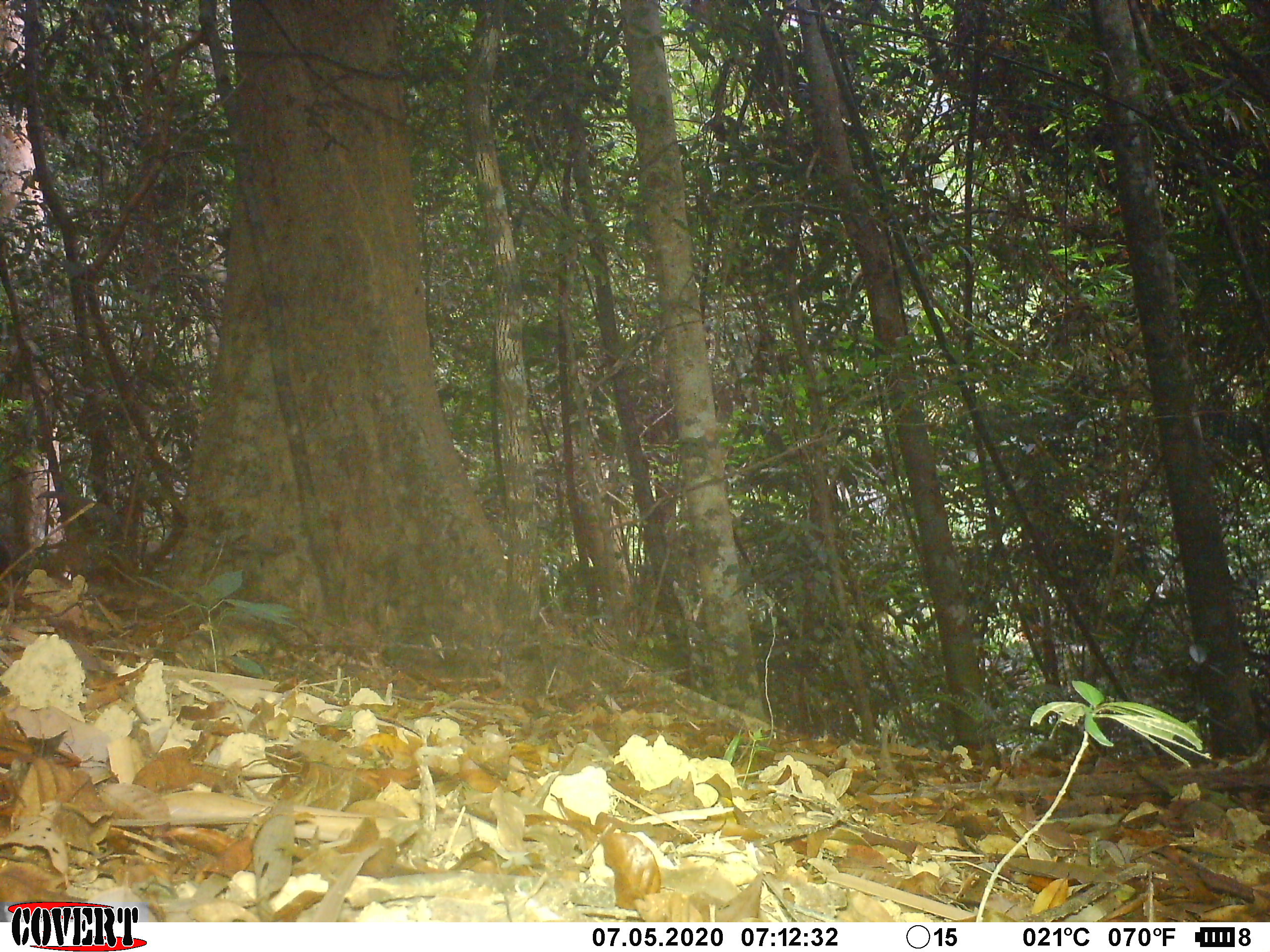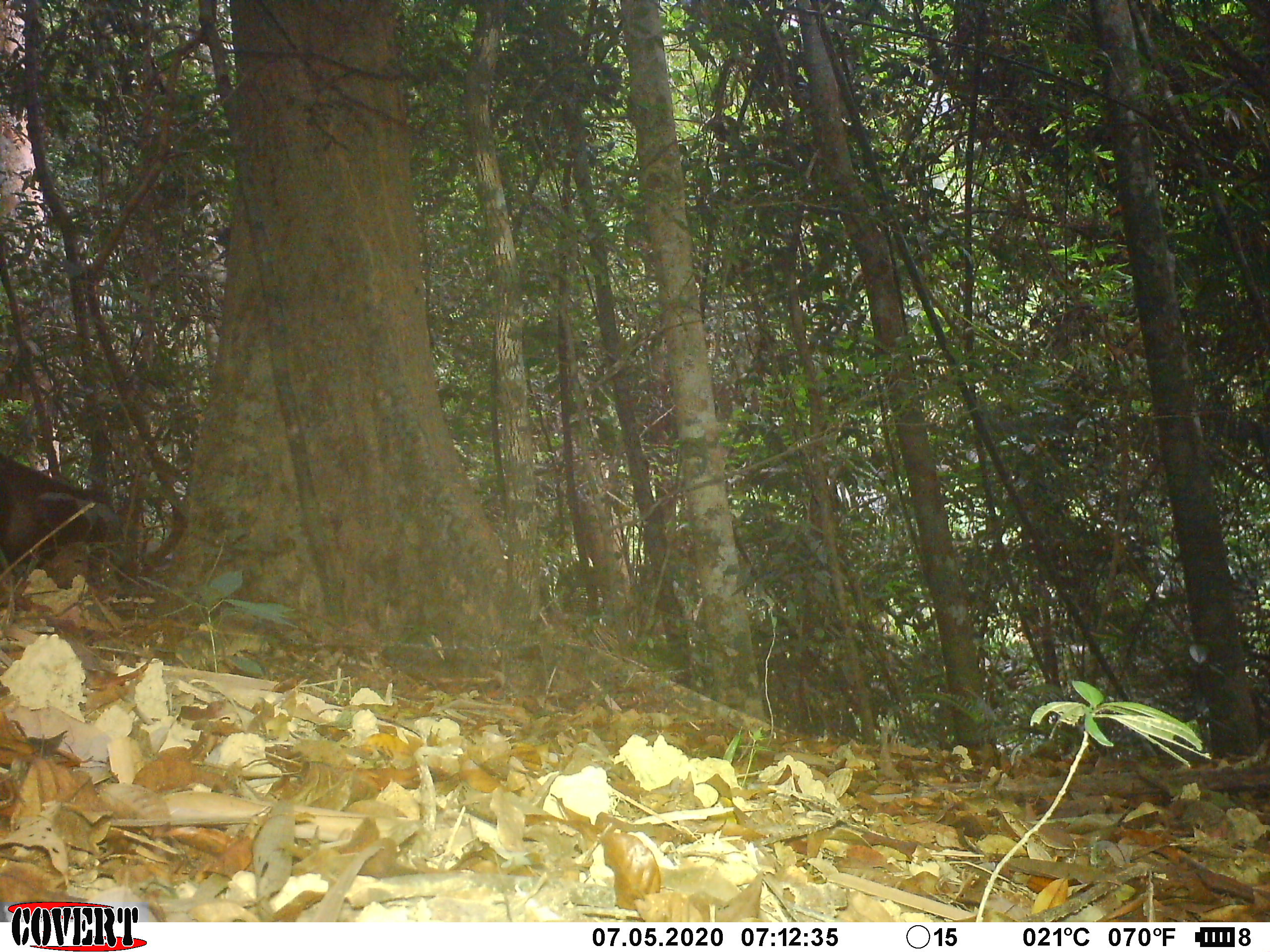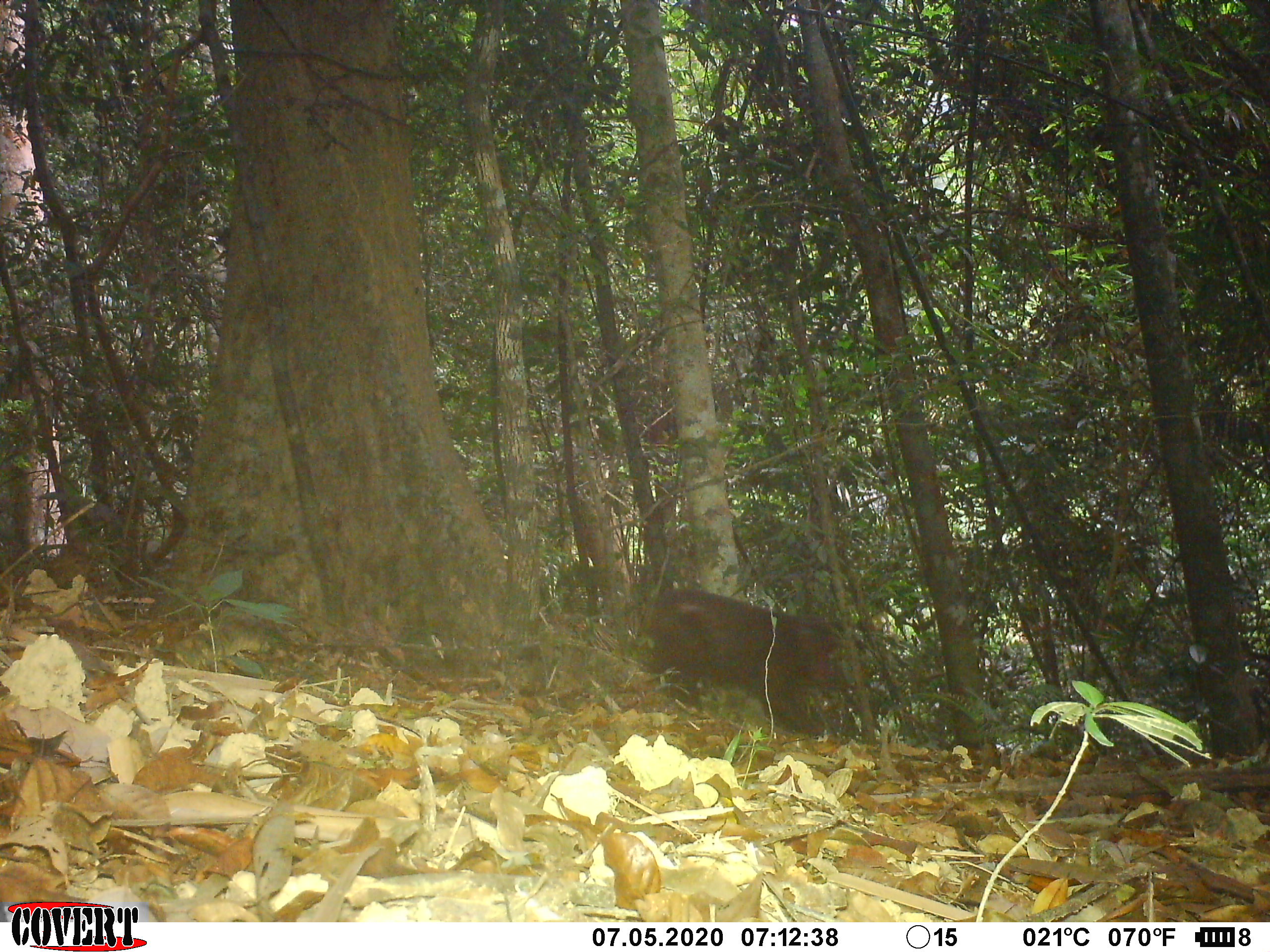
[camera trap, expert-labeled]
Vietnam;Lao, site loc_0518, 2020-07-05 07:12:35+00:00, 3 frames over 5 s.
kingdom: Animalia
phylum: Chordata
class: Mammalia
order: Primates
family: Cercopithecidae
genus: Macaca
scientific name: Macaca arctoides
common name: stump-tailed macaque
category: stump tailed macaque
Stump tailed macaque (stump-tailed macaque) (Macaca arctoides). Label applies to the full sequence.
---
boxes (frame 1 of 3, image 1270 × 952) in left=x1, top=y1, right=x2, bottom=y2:
stump tailed macaque: left=0, top=543, right=12, bottom=572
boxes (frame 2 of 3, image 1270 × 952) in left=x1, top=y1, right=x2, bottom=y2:
stump tailed macaque: left=0, top=453, right=117, bottom=582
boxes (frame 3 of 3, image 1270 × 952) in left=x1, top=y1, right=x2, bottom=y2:
stump tailed macaque: left=640, top=587, right=853, bottom=738